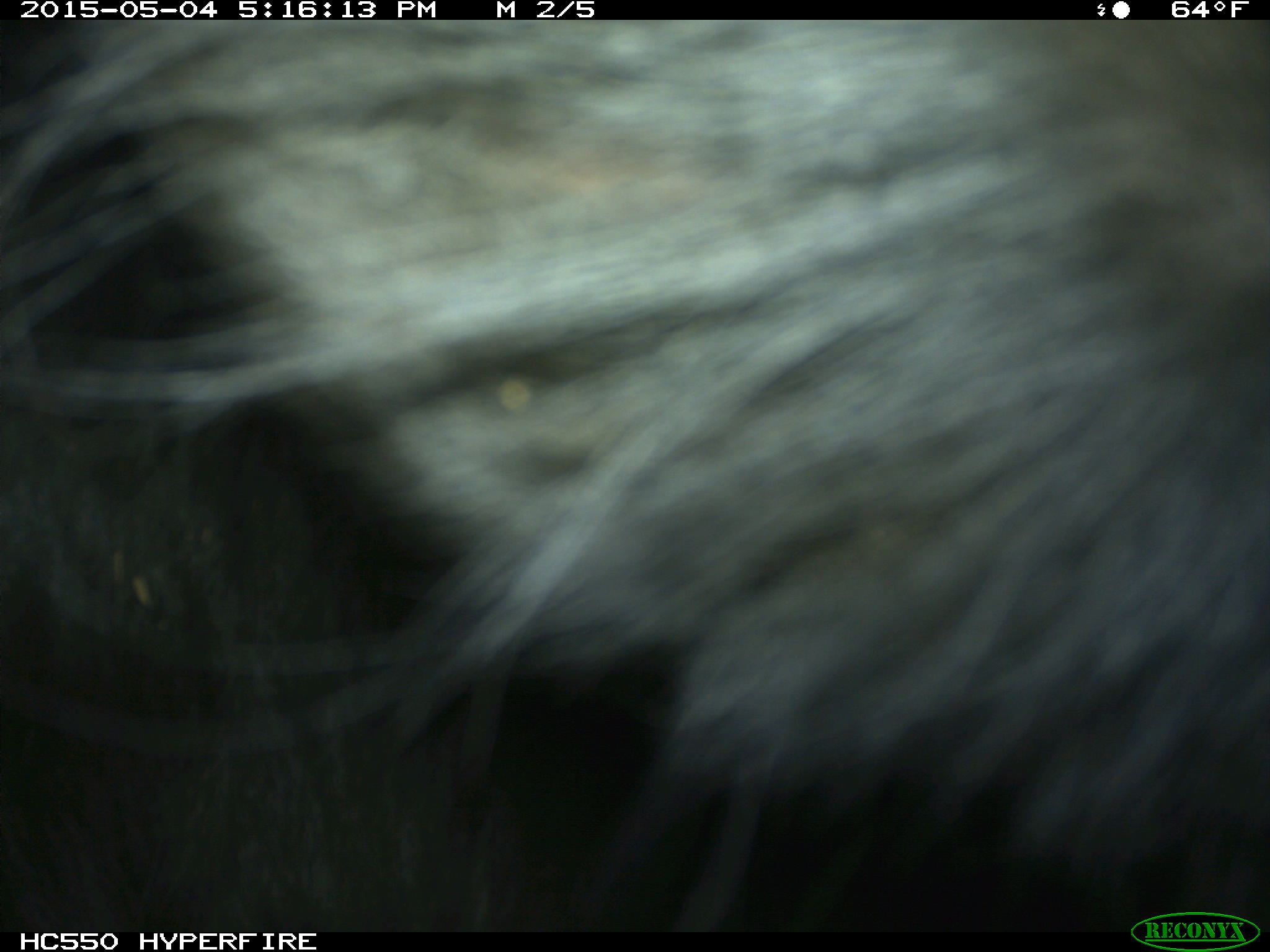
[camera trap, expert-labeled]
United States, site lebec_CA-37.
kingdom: Animalia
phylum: Chordata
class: Mammalia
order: Artiodactyla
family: Bovidae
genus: Bos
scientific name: Bos taurus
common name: domestic cow